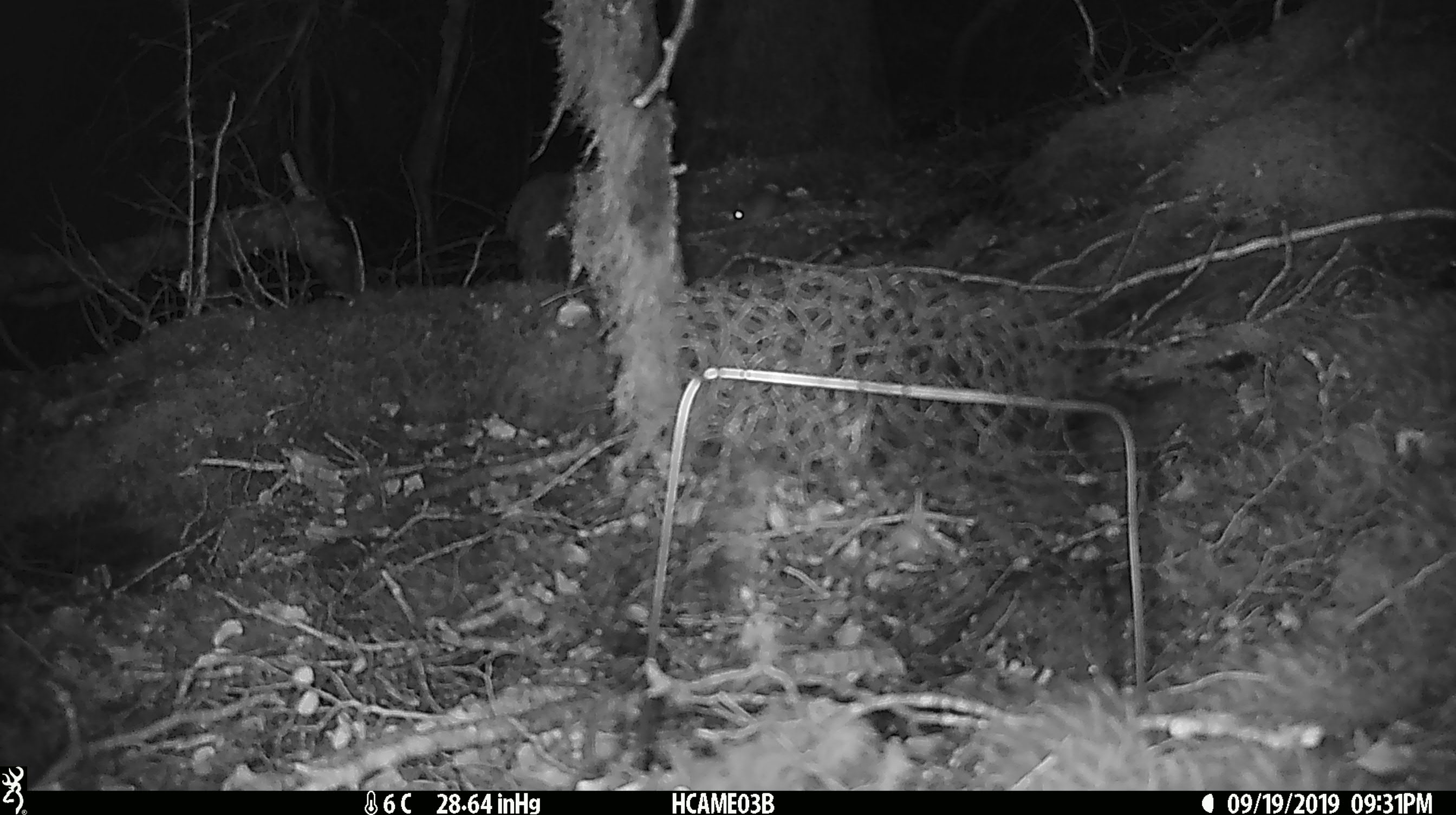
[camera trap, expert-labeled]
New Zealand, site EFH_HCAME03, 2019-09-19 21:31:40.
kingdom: Animalia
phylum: Chordata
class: Mammalia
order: Rodentia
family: Muridae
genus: Mus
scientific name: Mus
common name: mouse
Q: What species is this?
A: Mouse (Mus).